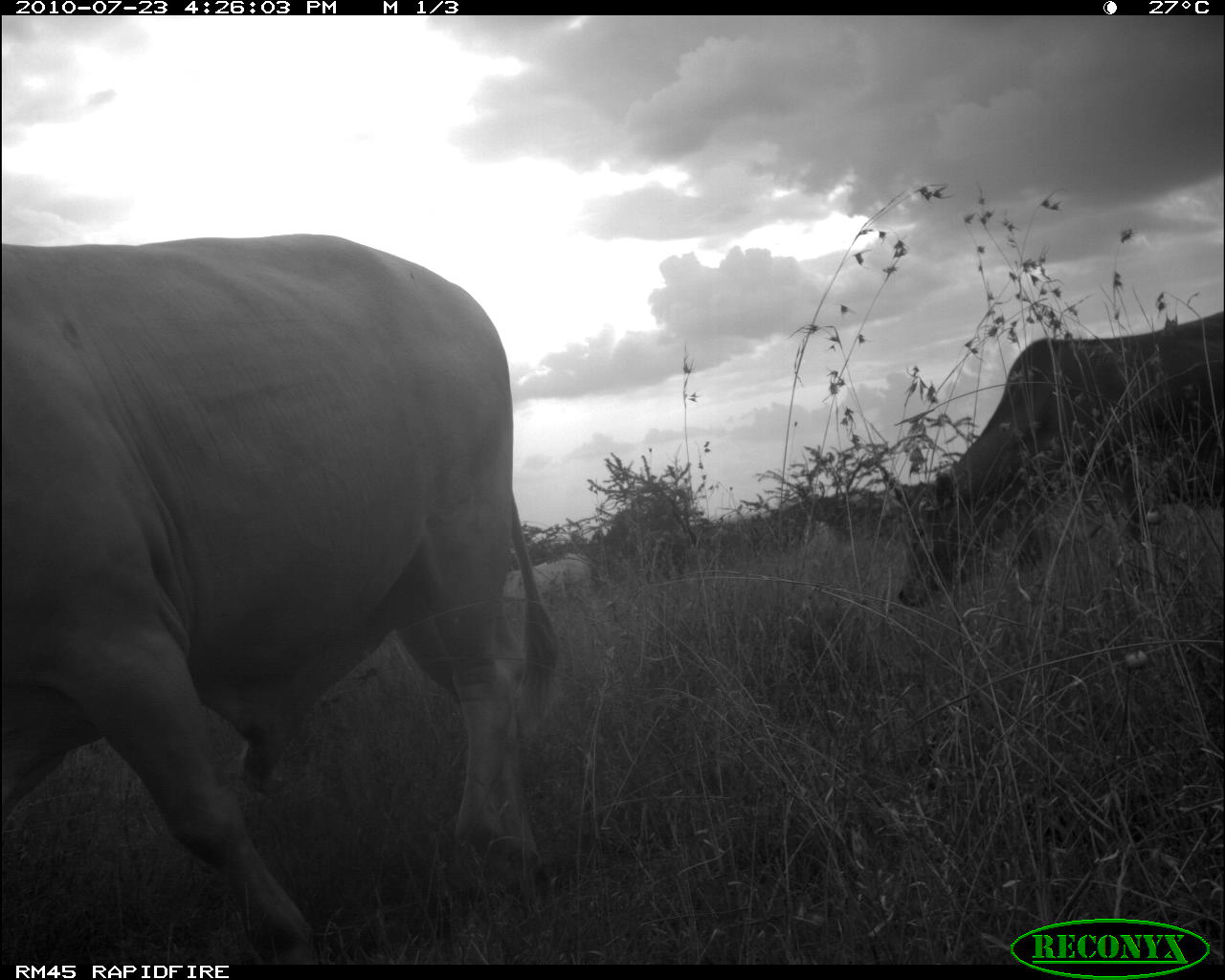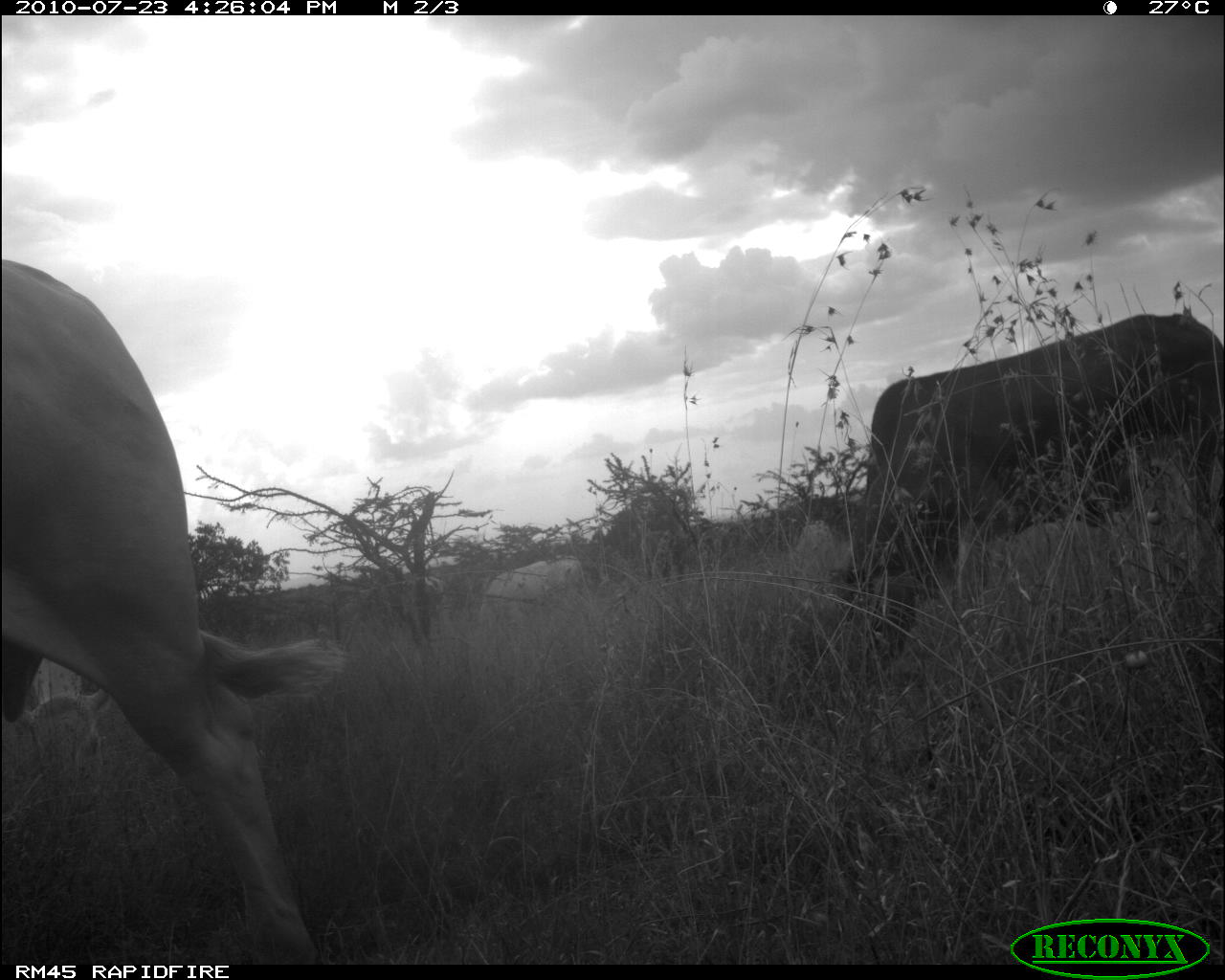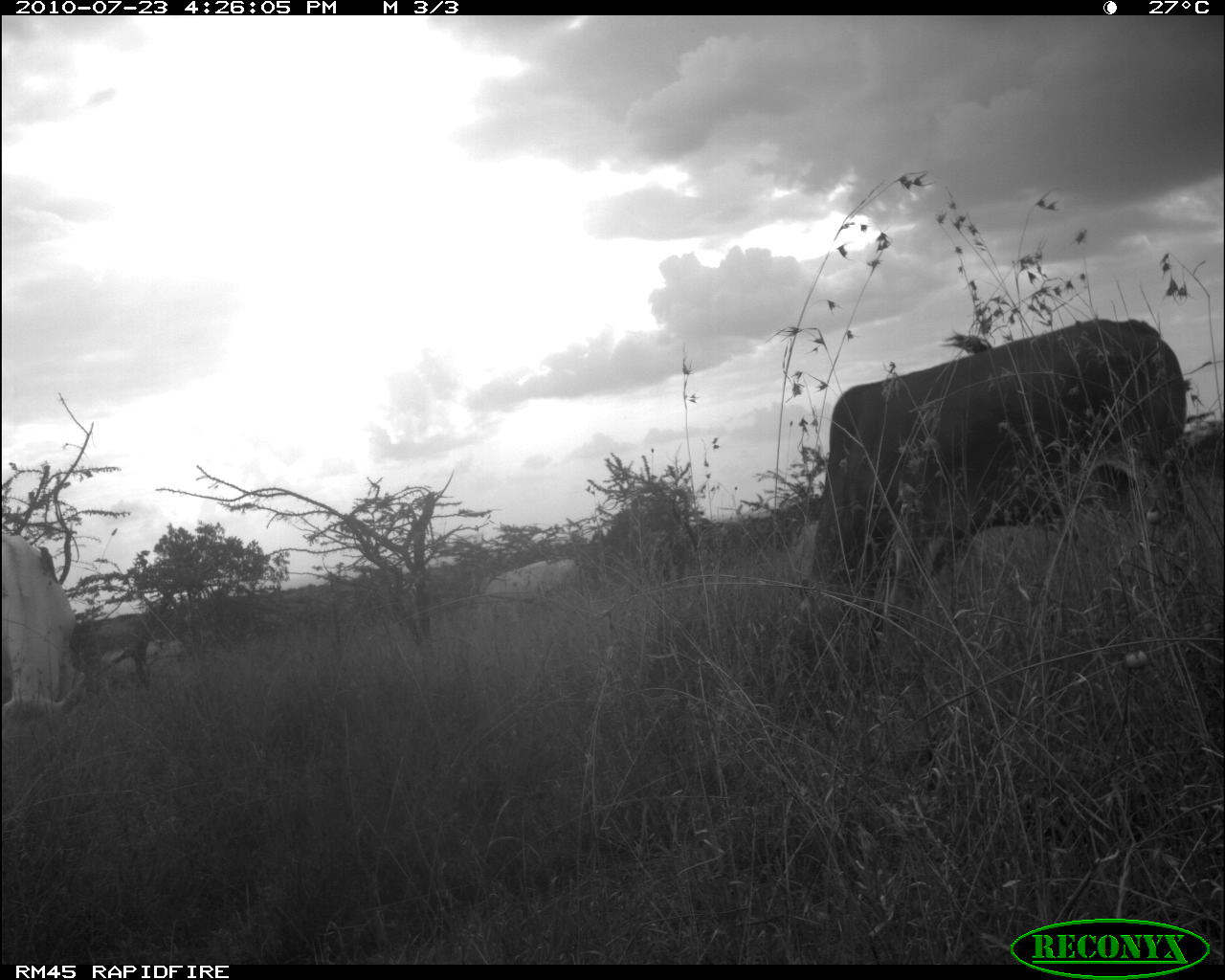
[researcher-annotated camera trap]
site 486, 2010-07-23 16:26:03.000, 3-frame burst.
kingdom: Animalia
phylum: Chordata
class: Mammalia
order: Artiodactyla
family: Bovidae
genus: Bos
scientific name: Bos taurus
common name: domestic cattle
Bos taurus (domestic cattle), count 3.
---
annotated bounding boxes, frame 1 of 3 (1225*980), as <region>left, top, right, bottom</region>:
bos taurus: <region>0, 232, 560, 962</region>; <region>876, 308, 1221, 609</region>; <region>502, 552, 593, 620</region>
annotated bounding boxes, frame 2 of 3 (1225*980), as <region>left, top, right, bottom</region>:
bos taurus: <region>1, 254, 348, 960</region>; <region>819, 308, 1225, 710</region>; <region>14, 655, 110, 859</region>; <region>475, 552, 598, 627</region>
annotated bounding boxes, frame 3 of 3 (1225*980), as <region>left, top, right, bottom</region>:
bos taurus: <region>785, 316, 1197, 693</region>; <region>2, 533, 86, 753</region>; <region>478, 557, 584, 629</region>; <region>100, 639, 185, 698</region>